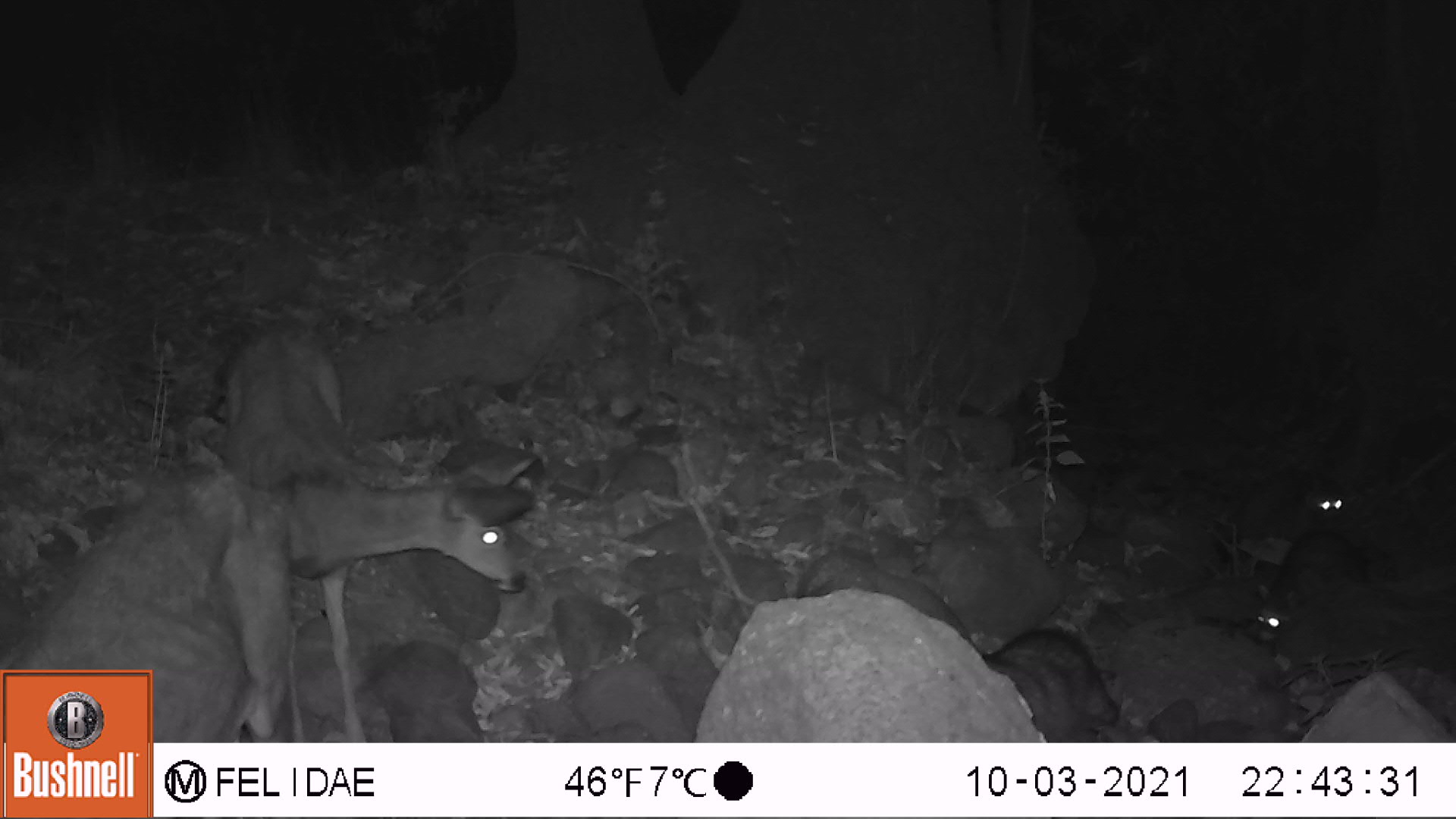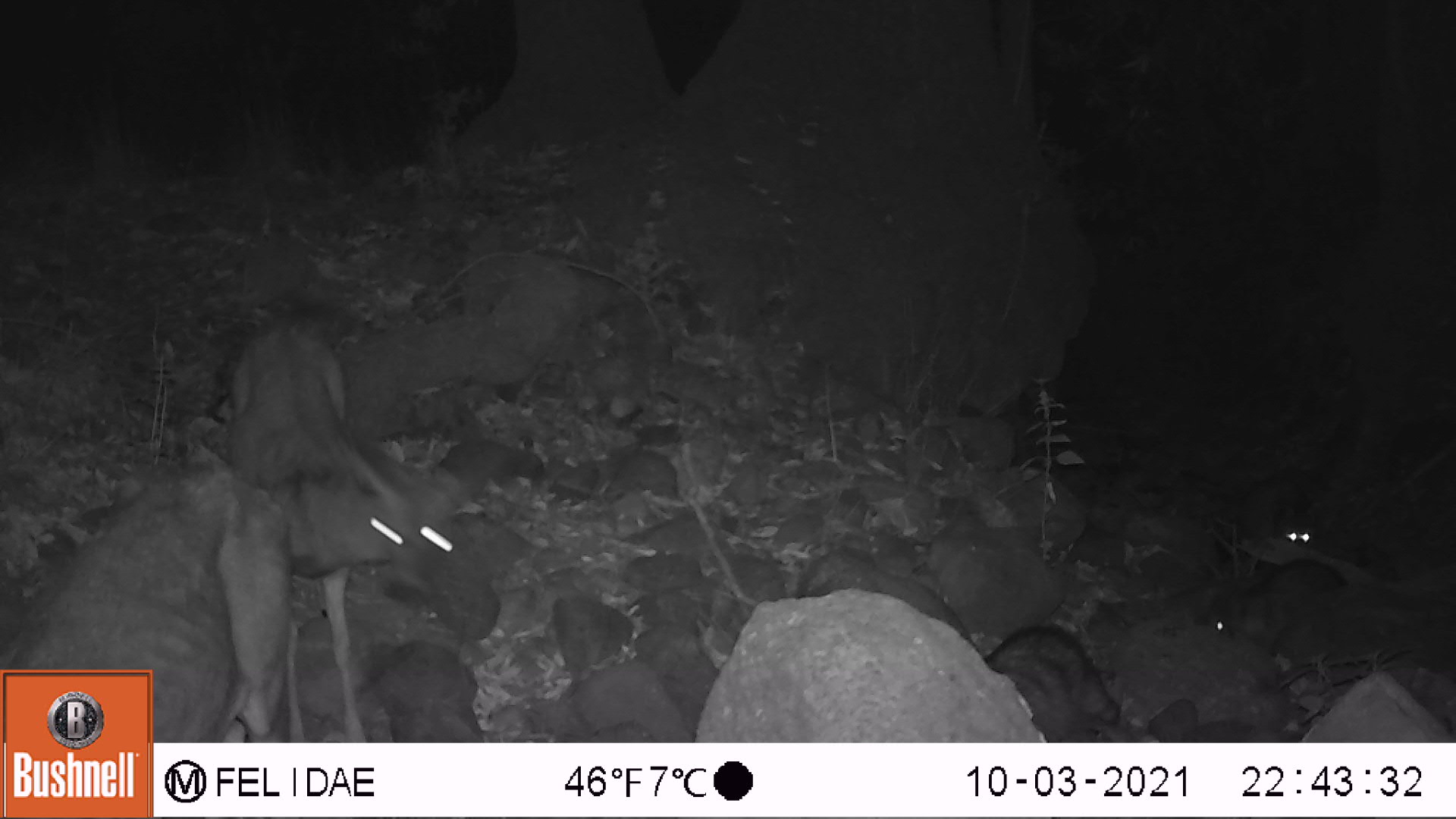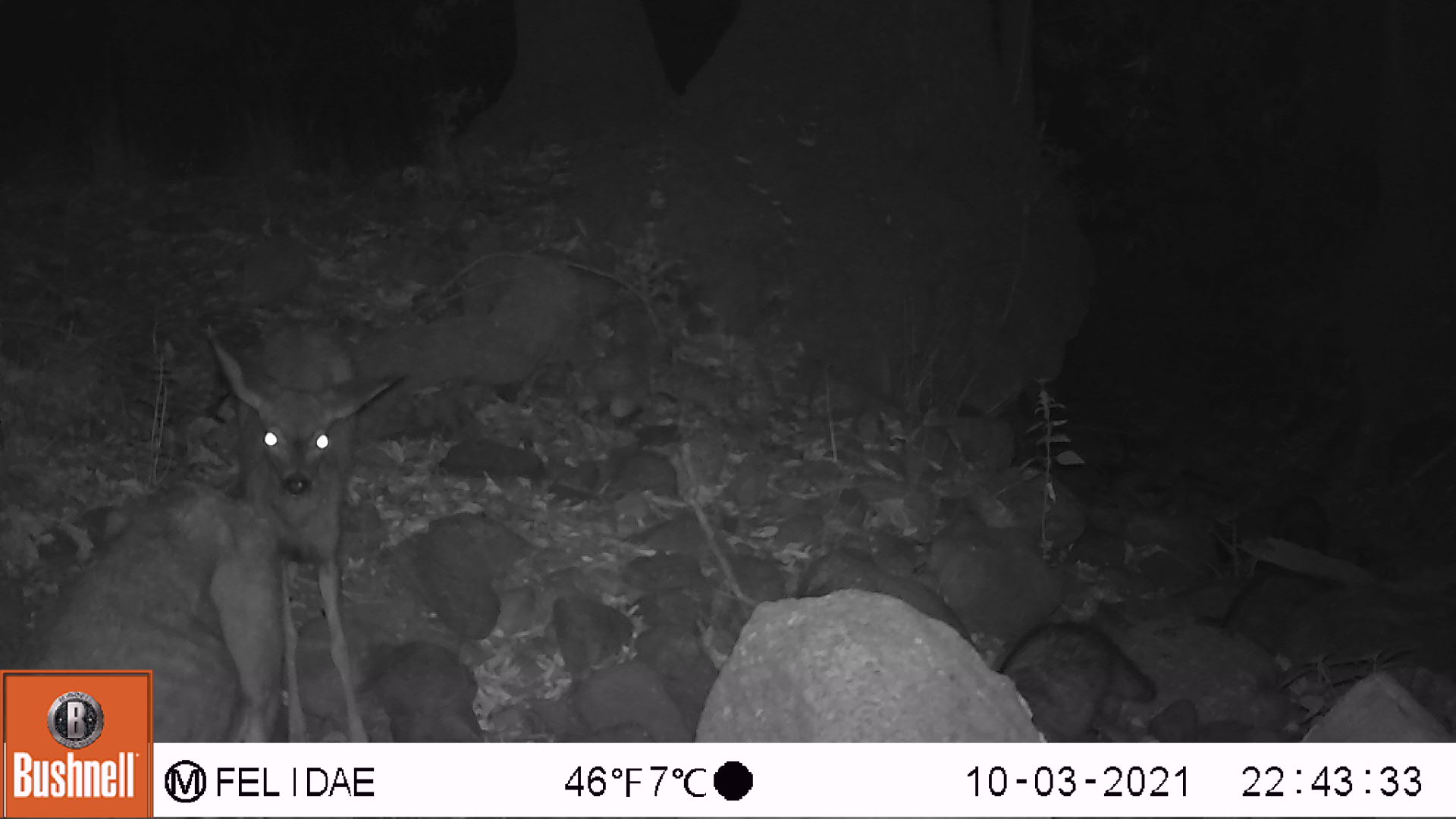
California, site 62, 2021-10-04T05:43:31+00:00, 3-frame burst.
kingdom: Animalia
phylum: Chordata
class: Mammalia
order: Artiodactyla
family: Cervidae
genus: Odocoileus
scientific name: Odocoileus hemionus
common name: mule deer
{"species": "mule deer (Odocoileus hemionus)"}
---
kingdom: Animalia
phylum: Chordata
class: Mammalia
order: Carnivora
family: Procyonidae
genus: Procyon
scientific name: Procyon lotor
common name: raccoon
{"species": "raccoon (Procyon lotor)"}